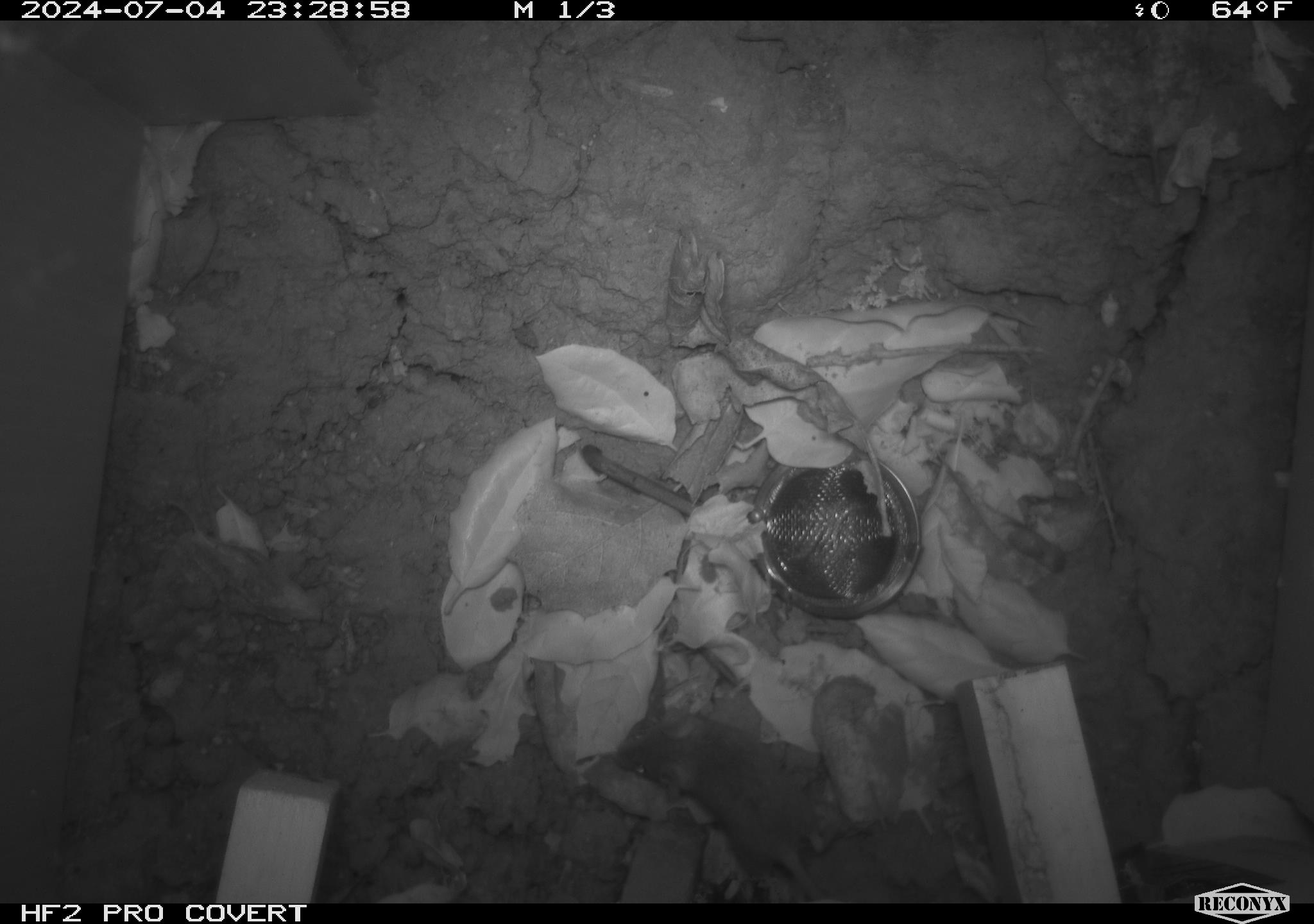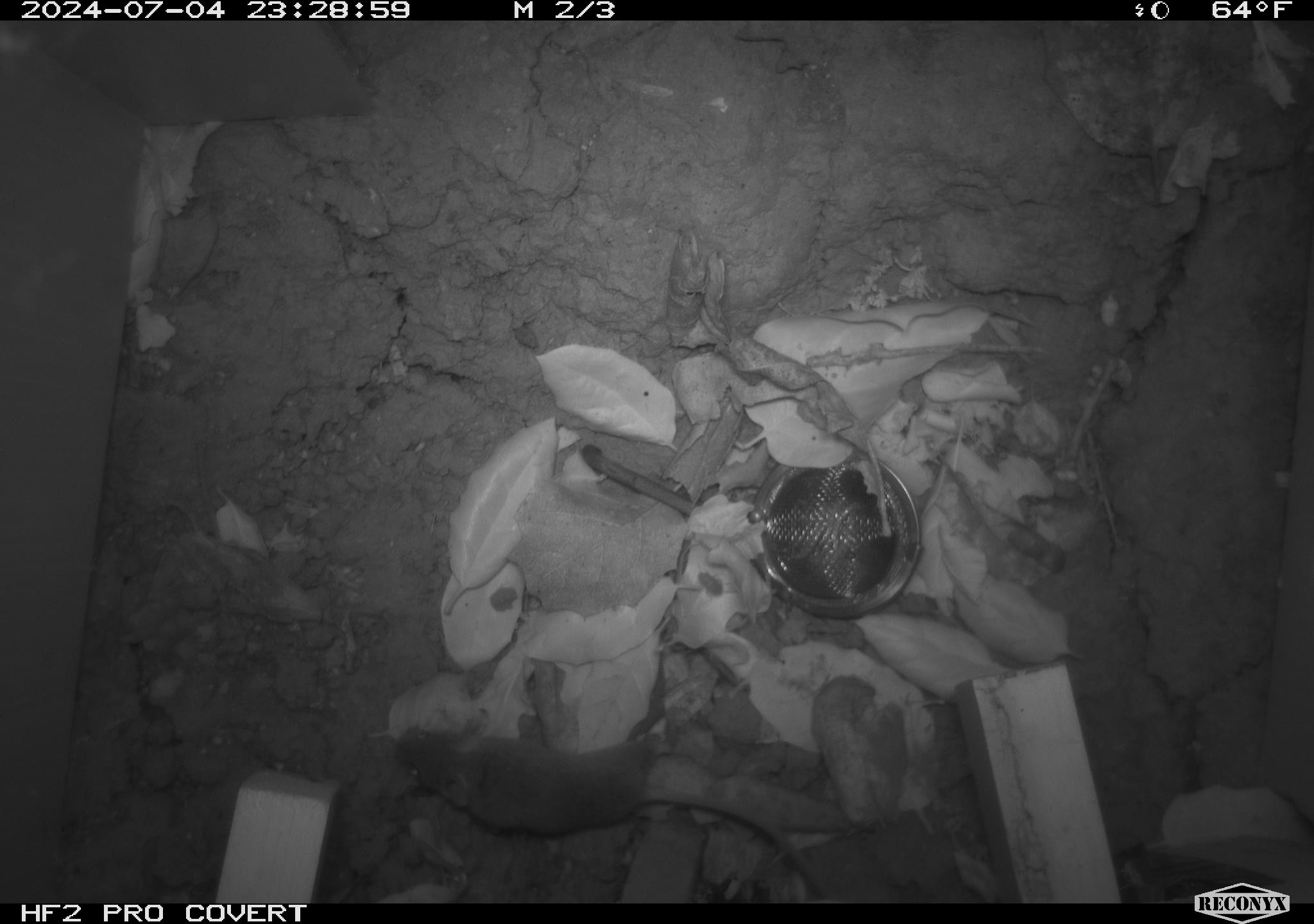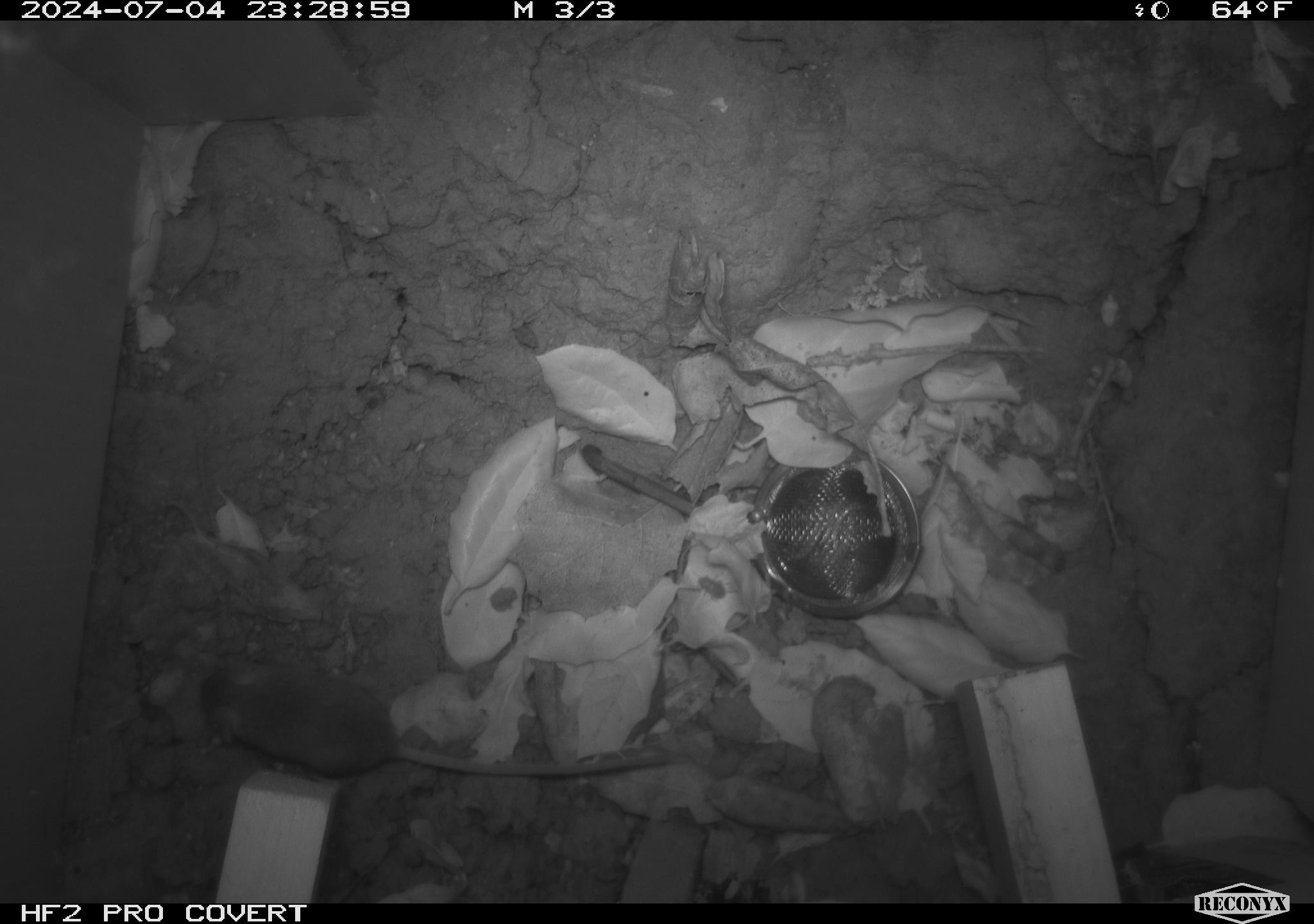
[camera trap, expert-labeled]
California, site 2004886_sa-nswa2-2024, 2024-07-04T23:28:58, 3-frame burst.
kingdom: Animalia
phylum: Chordata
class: Mammalia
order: Rodentia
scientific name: Rodentia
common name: rodent